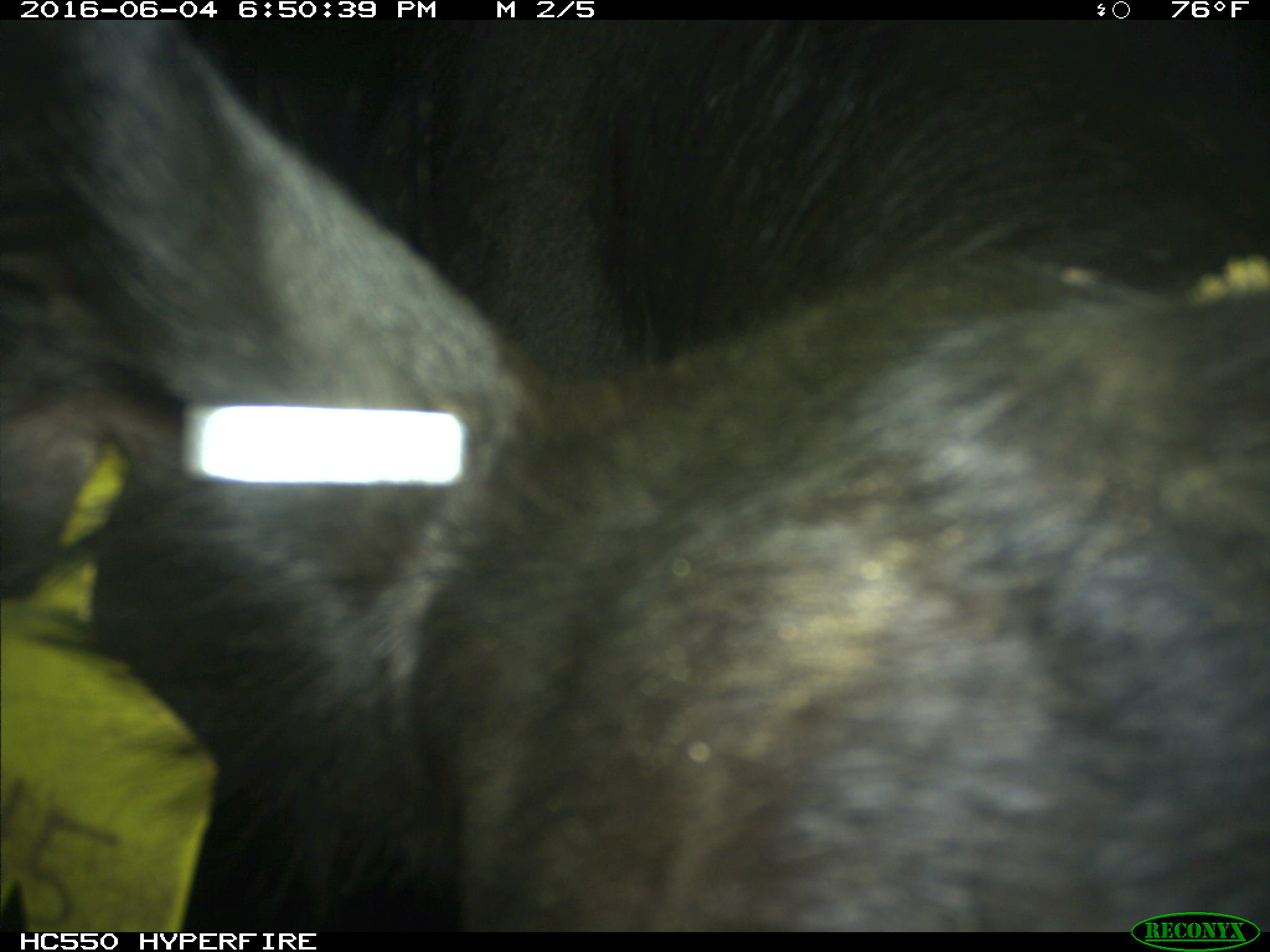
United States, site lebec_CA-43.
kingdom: Animalia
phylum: Chordata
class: Mammalia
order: Artiodactyla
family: Bovidae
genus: Bos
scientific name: Bos taurus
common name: domestic cow